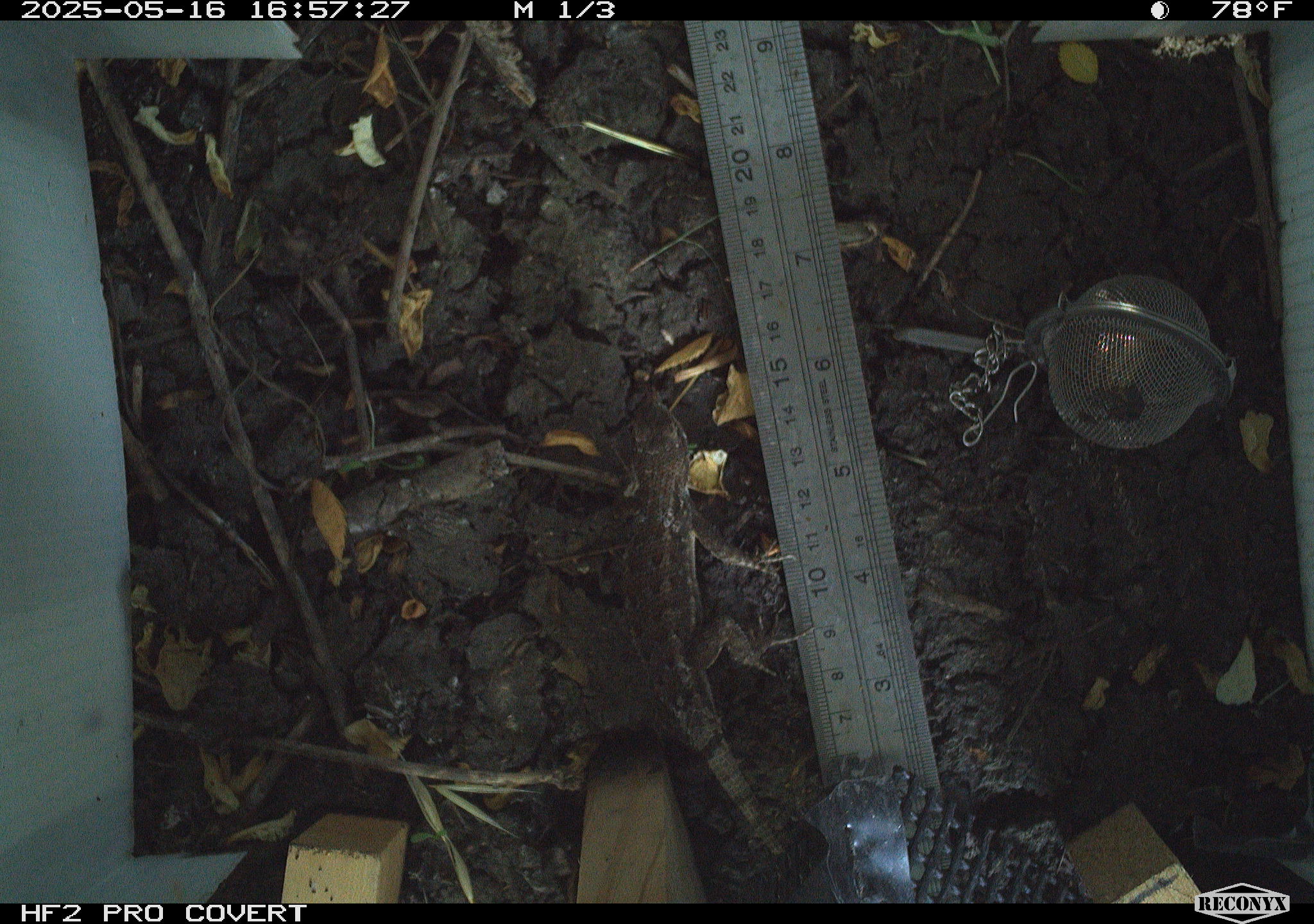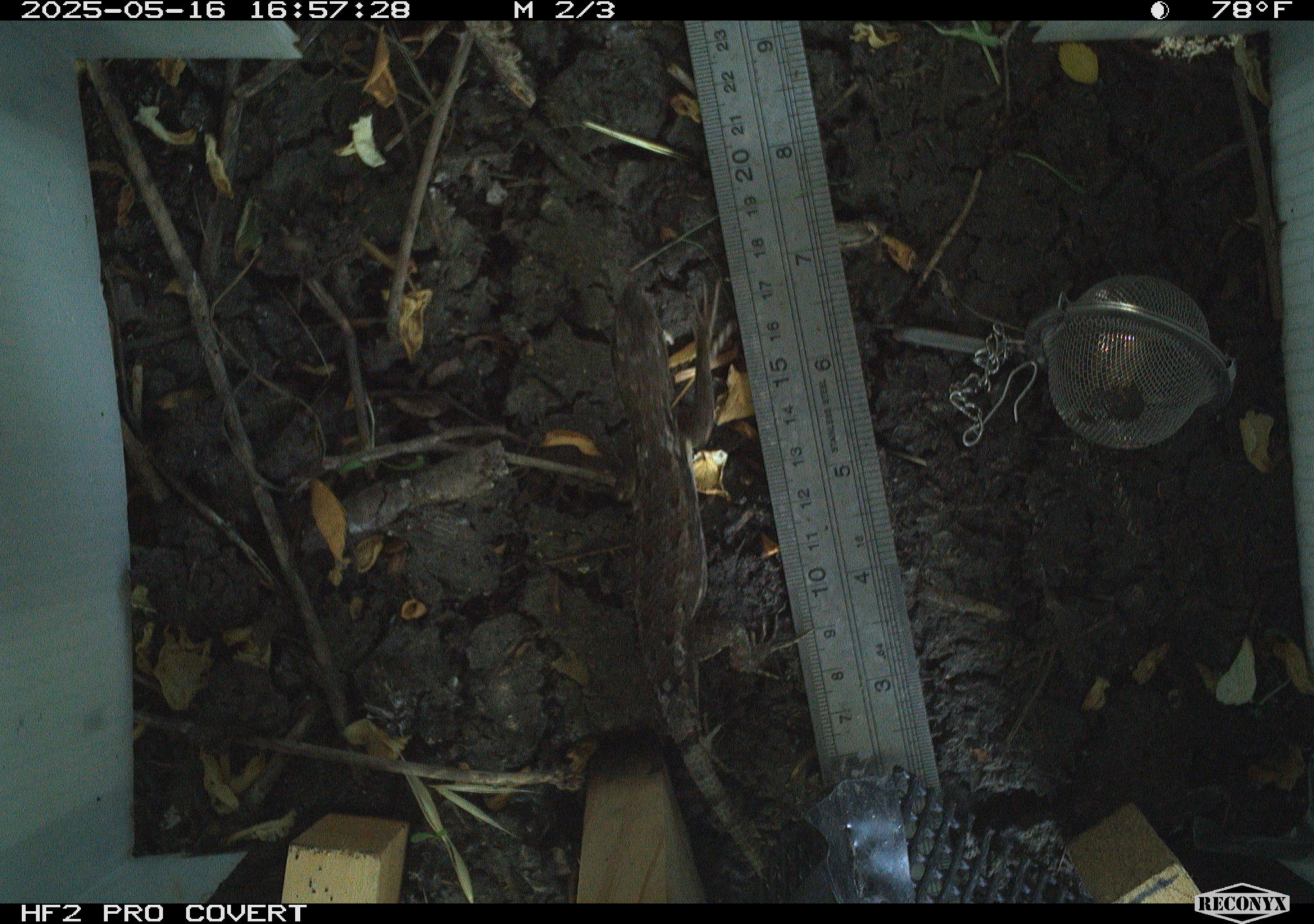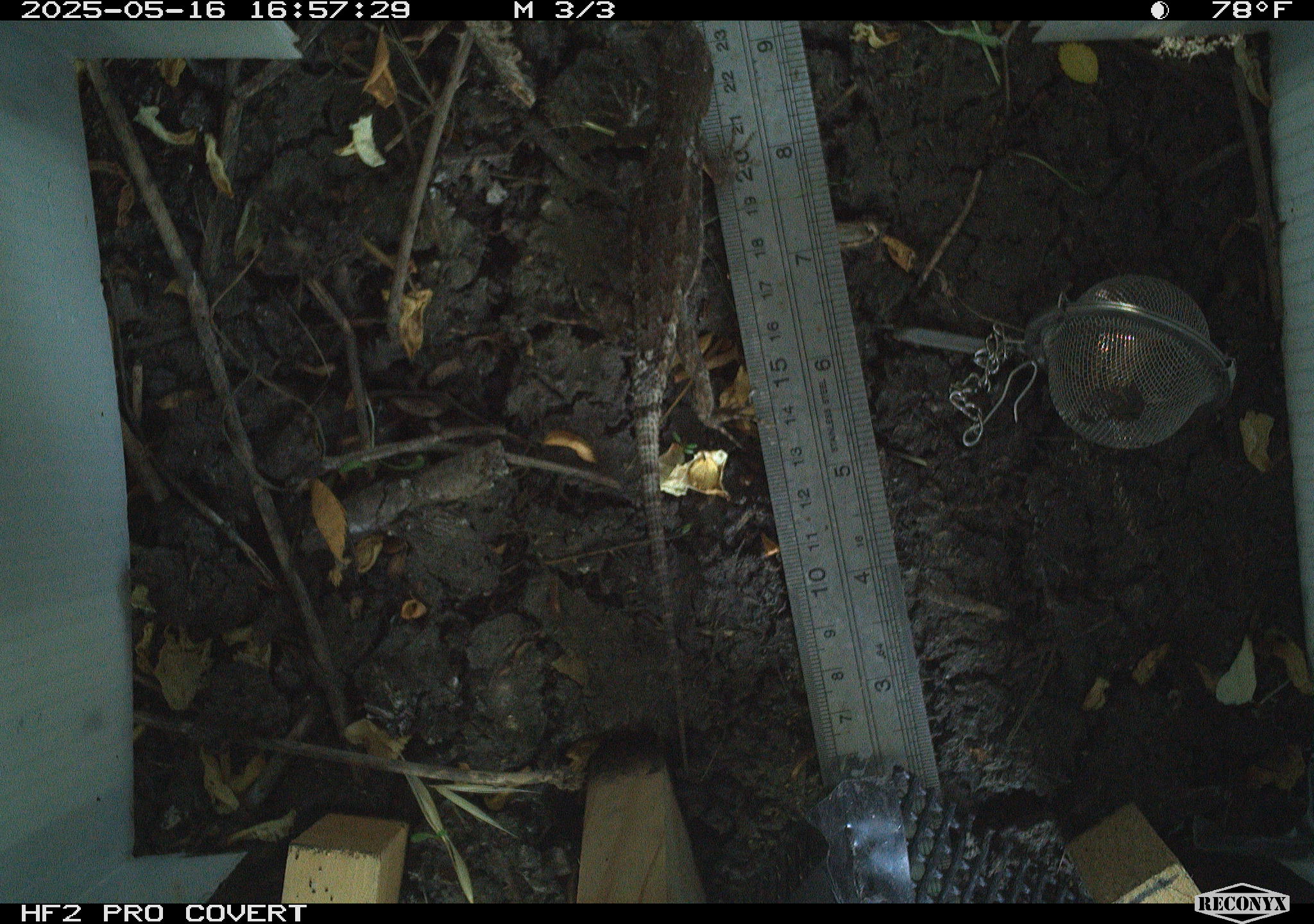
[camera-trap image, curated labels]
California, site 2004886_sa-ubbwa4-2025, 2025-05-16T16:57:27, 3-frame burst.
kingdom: Animalia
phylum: Chordata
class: Reptilia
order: Squamata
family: Phrynosomatidae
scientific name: Phrynosomatidae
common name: north american spiny lizards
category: sceloporus/uta species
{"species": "sceloporus/uta species (north american spiny lizards) (Phrynosomatidae)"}